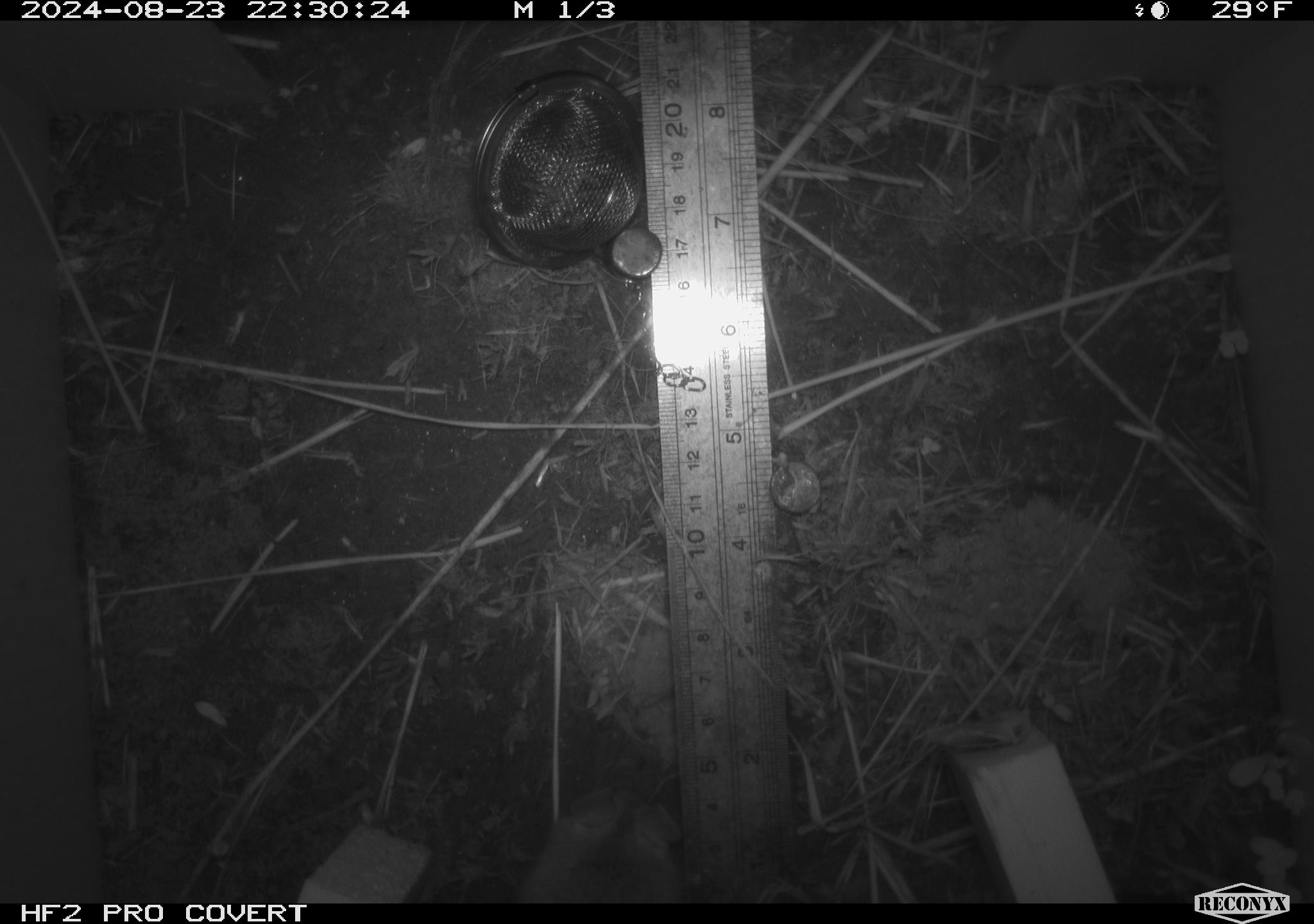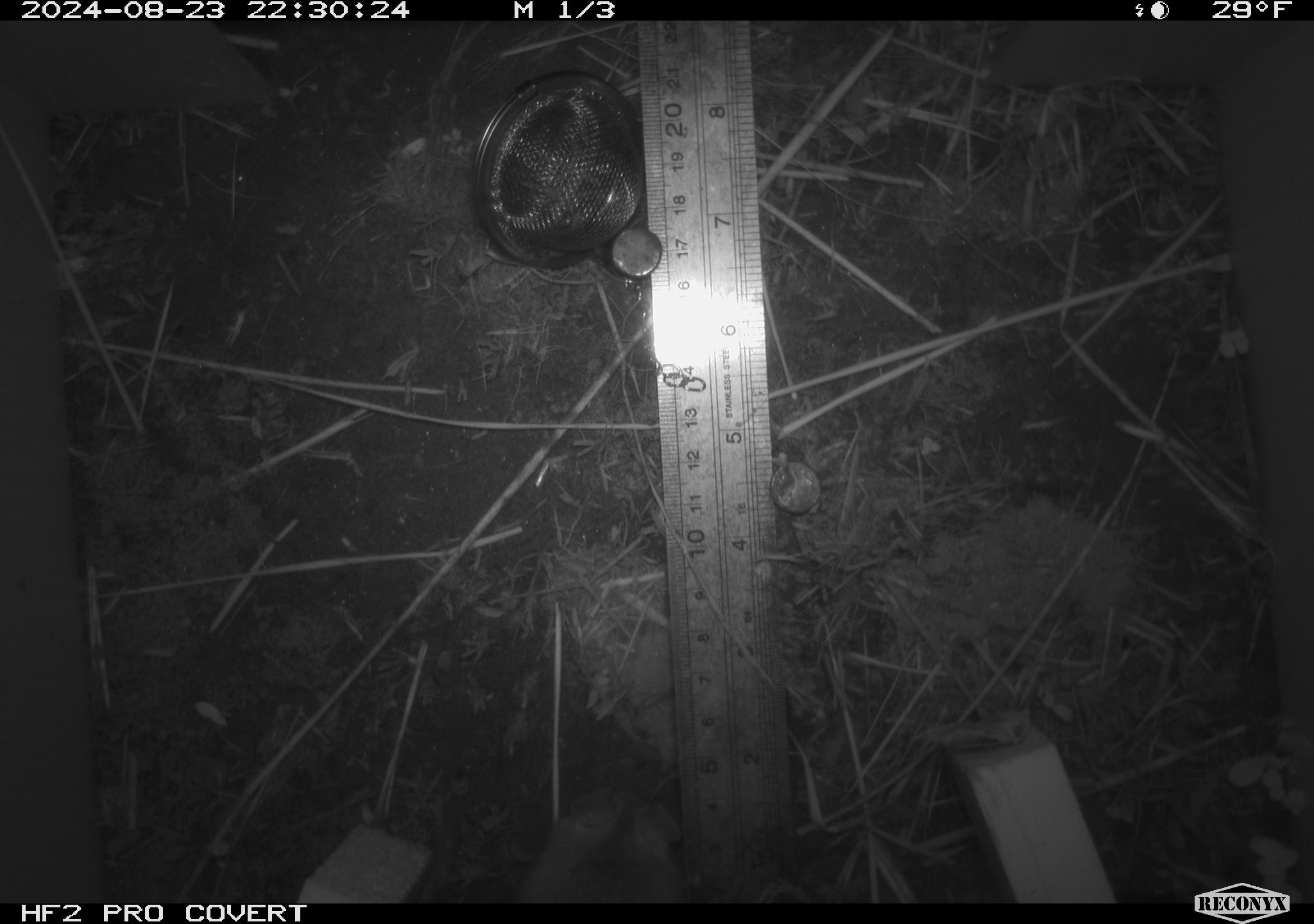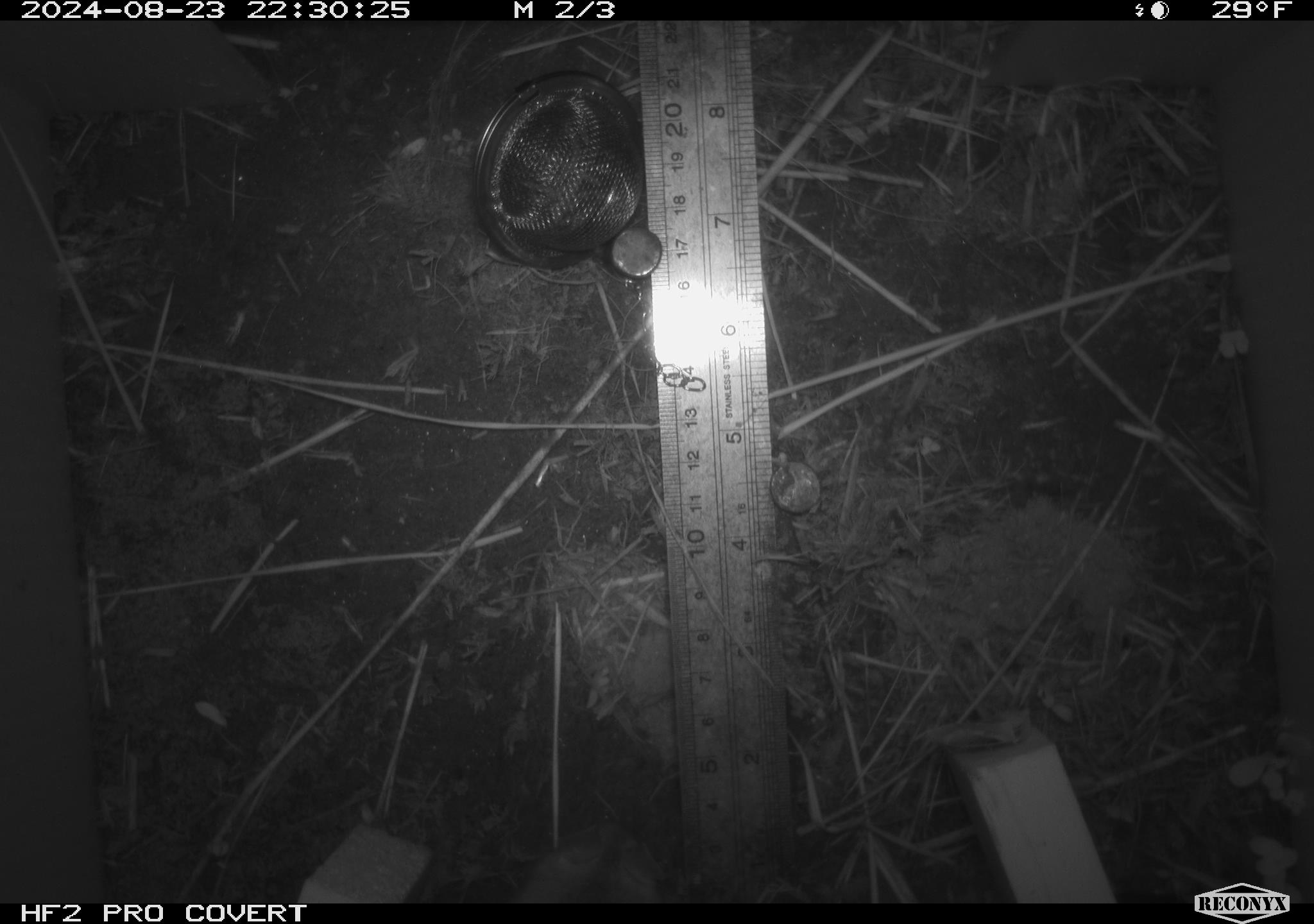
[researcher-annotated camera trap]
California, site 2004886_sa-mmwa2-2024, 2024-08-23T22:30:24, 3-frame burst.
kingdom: Animalia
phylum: Chordata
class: Mammalia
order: Rodentia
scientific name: Rodentia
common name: mouse species